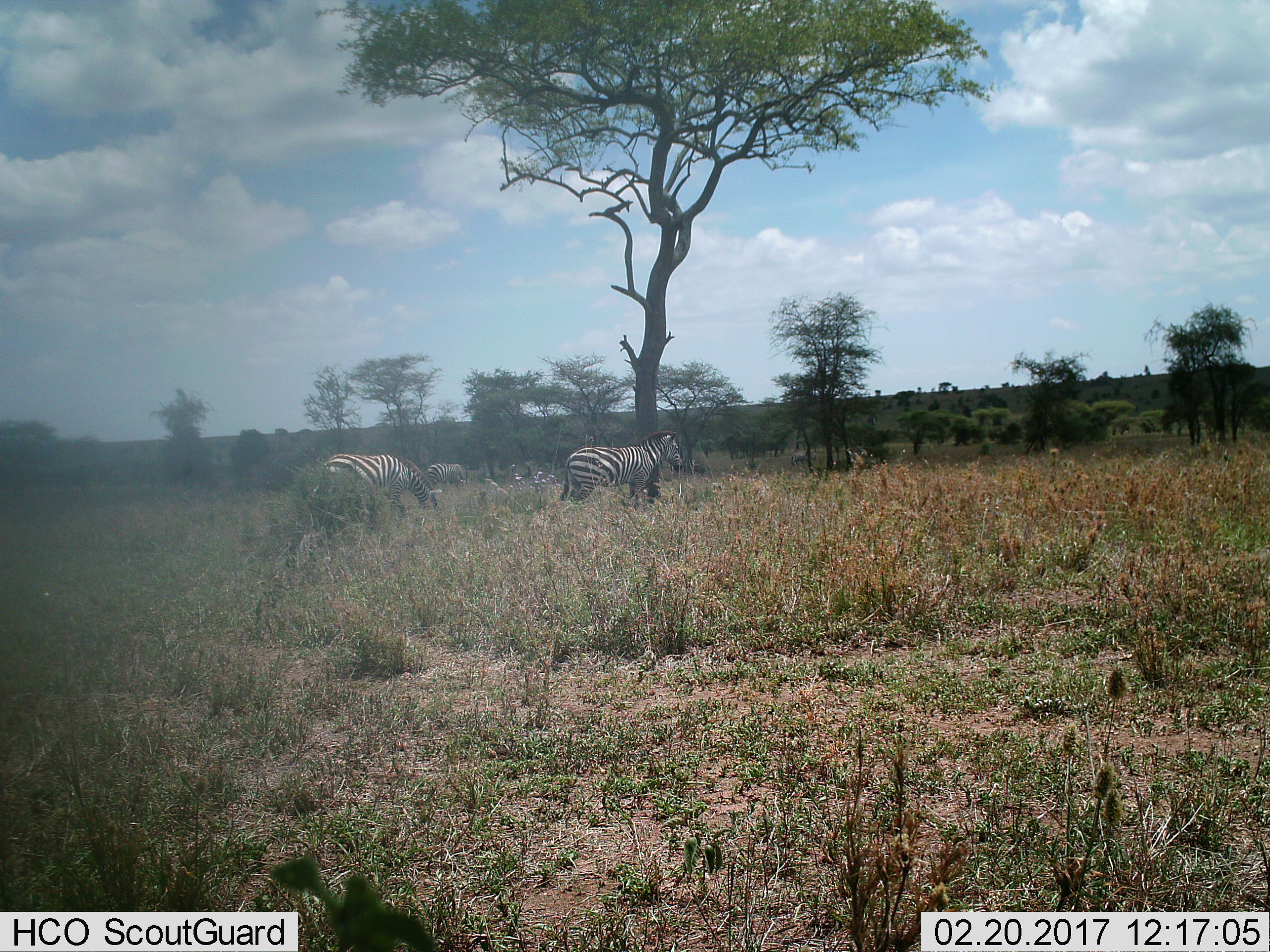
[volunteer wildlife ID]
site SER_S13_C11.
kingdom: Animalia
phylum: Chordata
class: Mammalia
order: Perissodactyla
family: Equidae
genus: Equus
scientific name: Equus quagga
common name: plains zebra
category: zebraplains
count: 3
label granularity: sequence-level